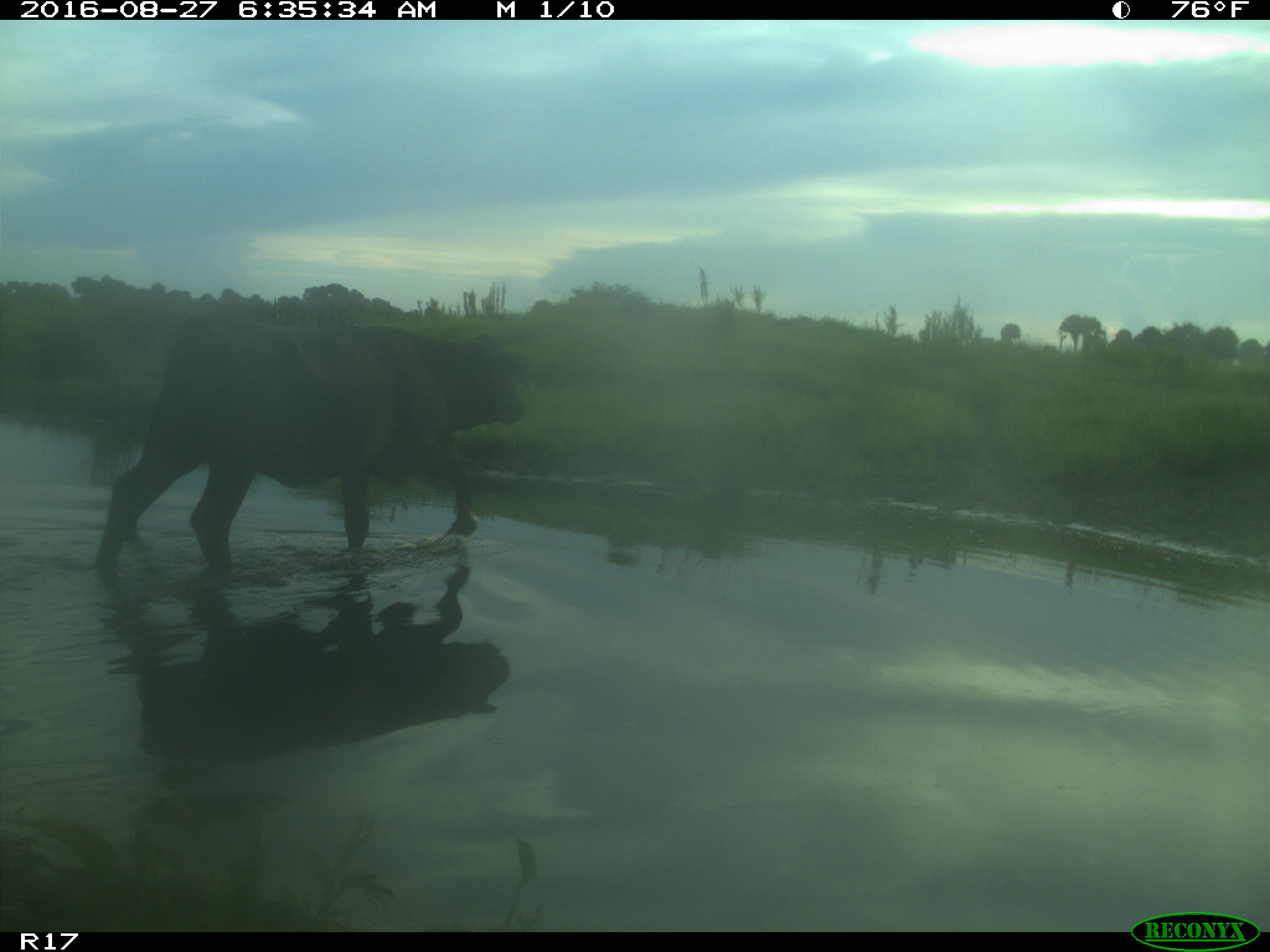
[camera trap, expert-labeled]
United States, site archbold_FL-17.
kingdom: Animalia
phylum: Chordata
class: Mammalia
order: Artiodactyla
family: Bovidae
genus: Bos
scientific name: Bos taurus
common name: domestic cow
Bos taurus (domestic cow).